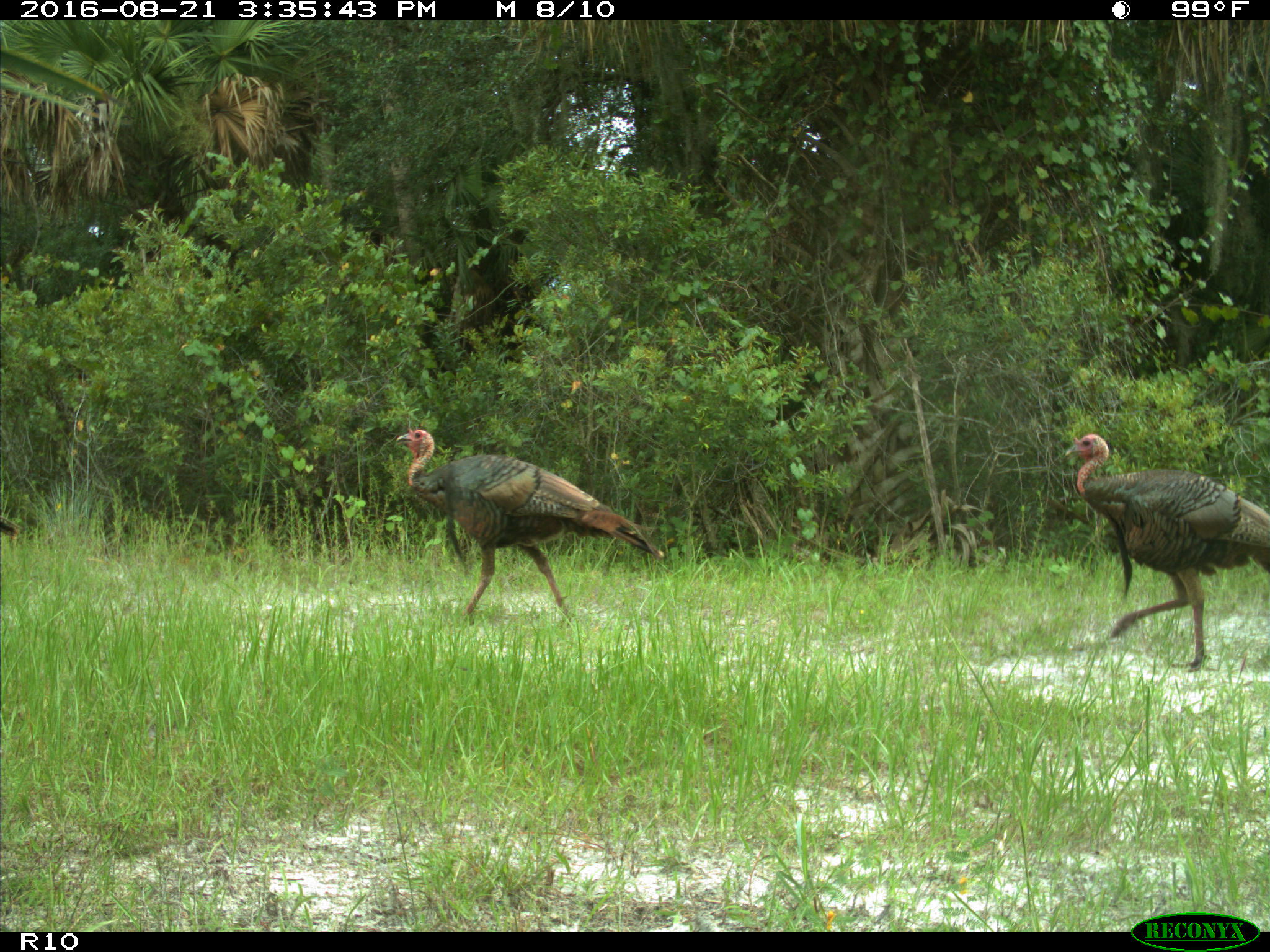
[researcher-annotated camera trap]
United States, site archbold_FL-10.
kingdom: Animalia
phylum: Chordata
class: Aves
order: Galliformes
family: Phasianidae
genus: Meleagris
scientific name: Meleagris gallopavo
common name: wild turkey